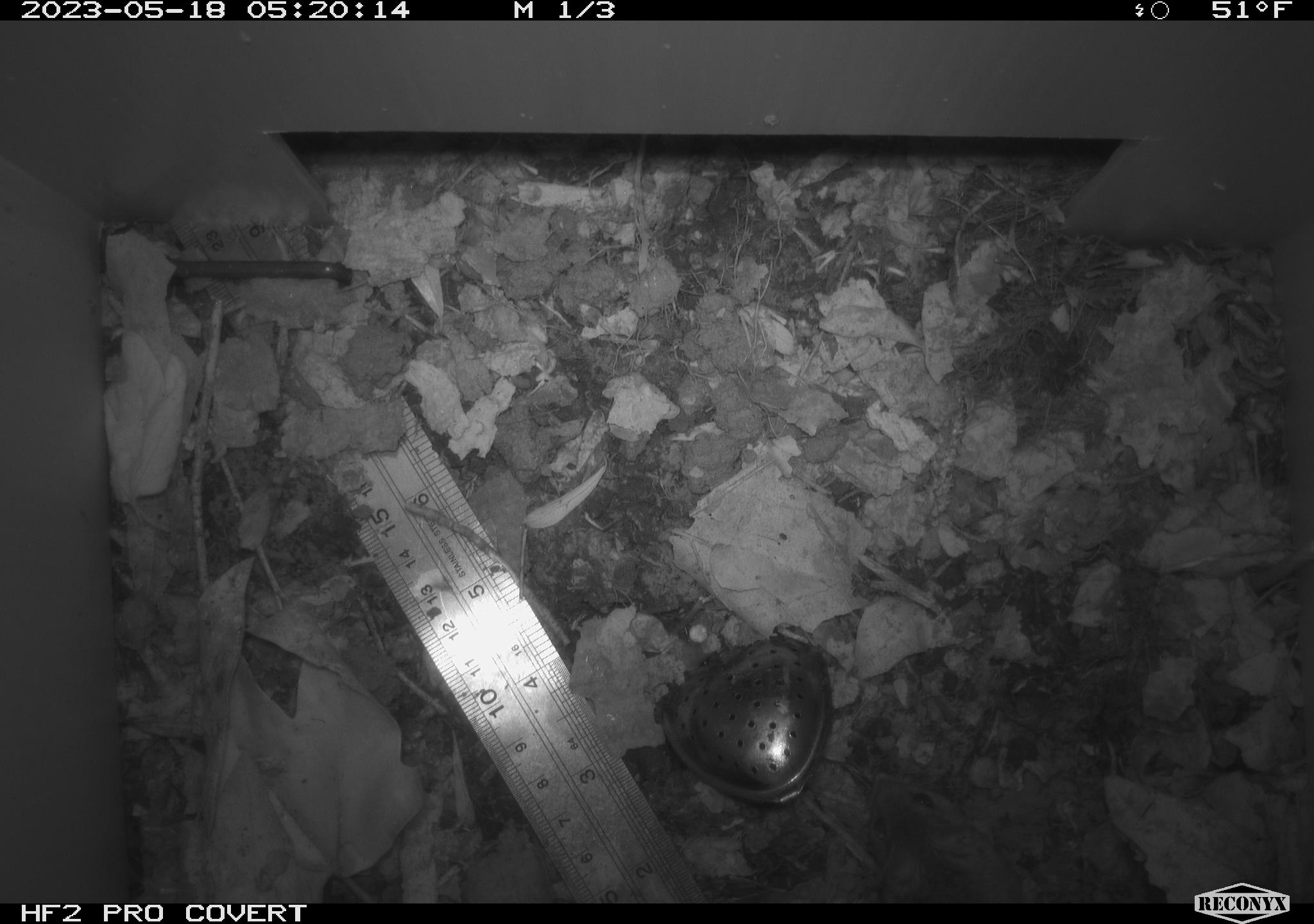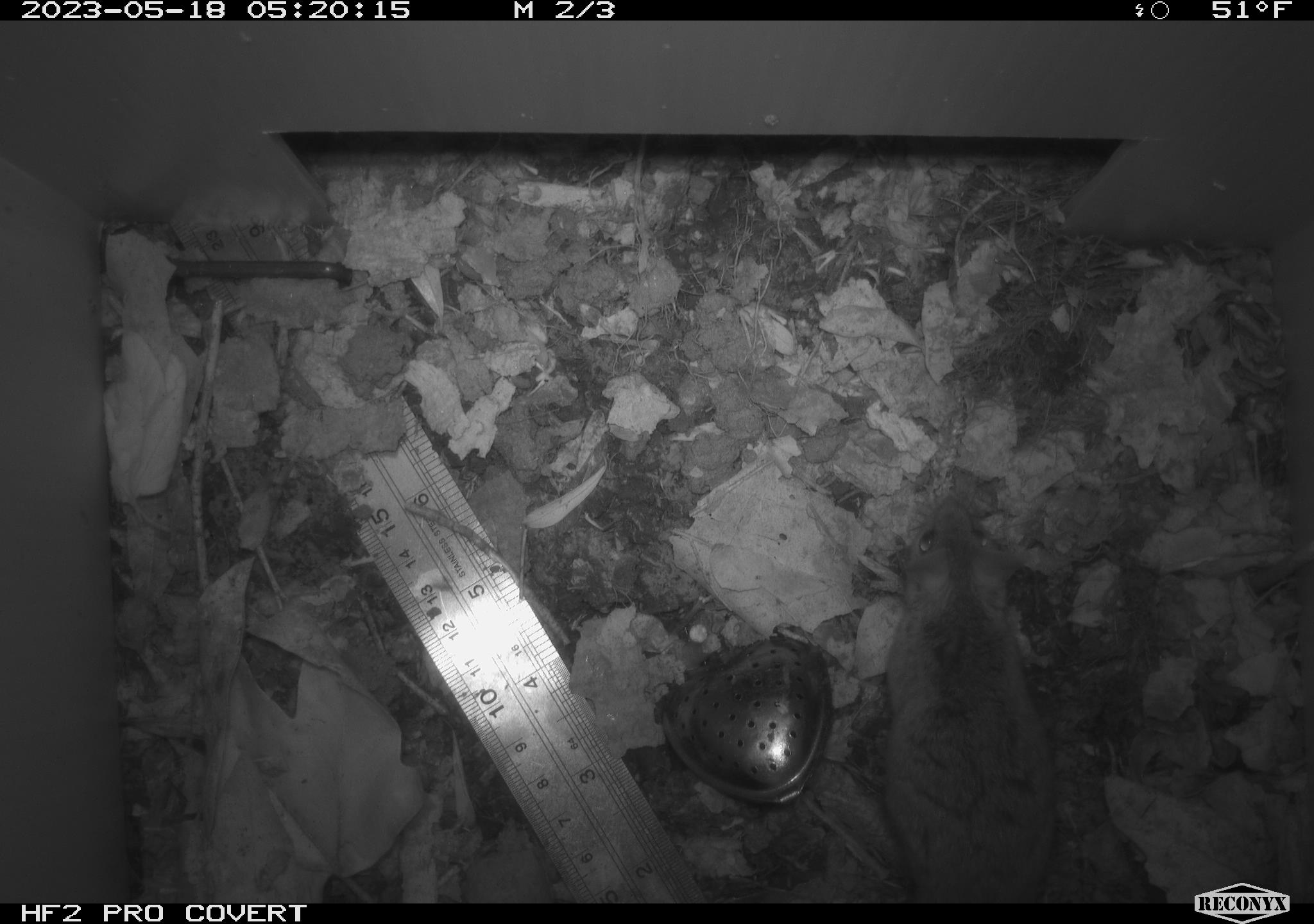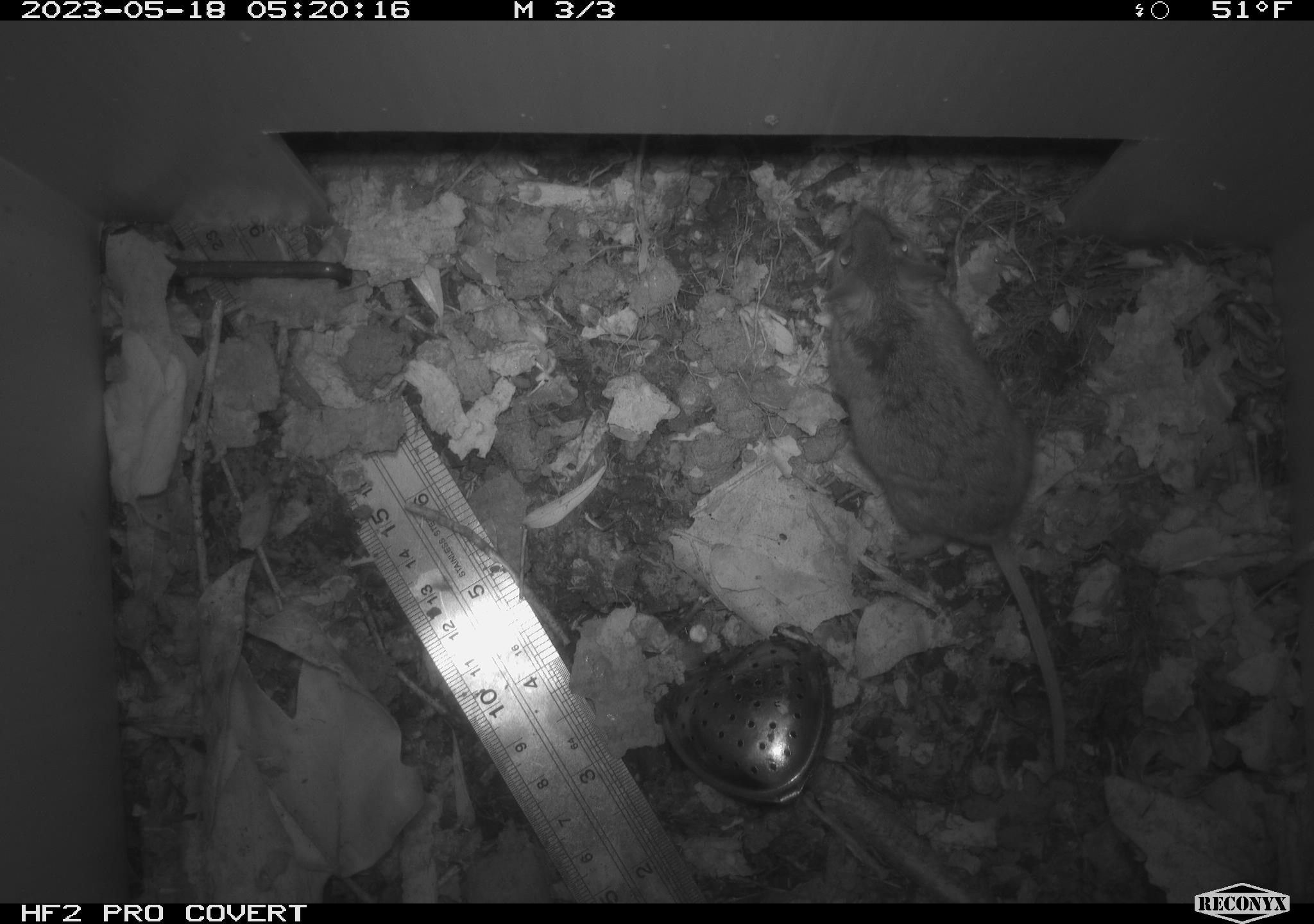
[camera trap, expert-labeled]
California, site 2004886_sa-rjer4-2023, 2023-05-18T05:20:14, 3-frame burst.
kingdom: Animalia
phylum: Chordata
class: Mammalia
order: Rodentia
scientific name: Rodentia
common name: mouse species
Mouse species (Rodentia).